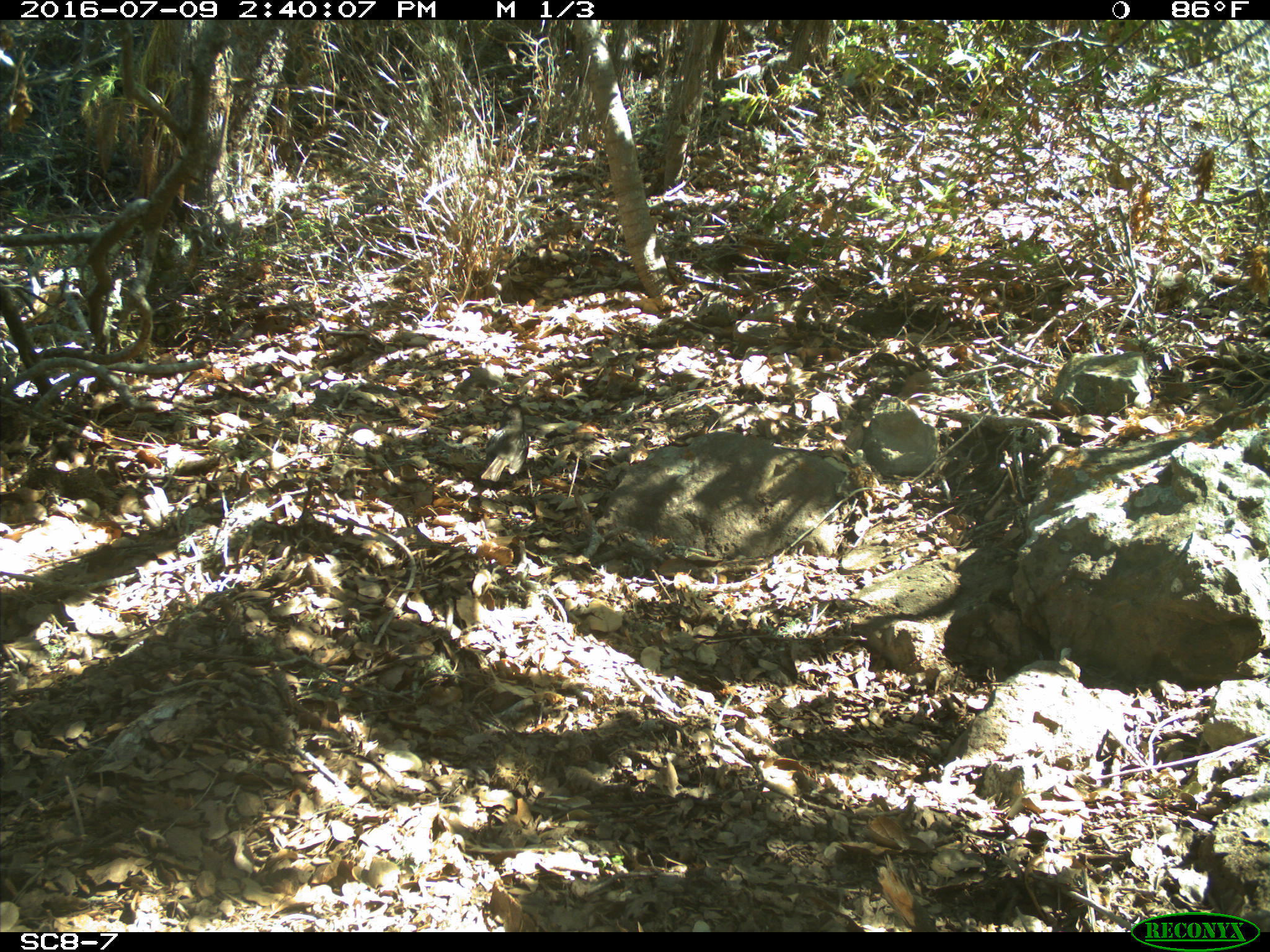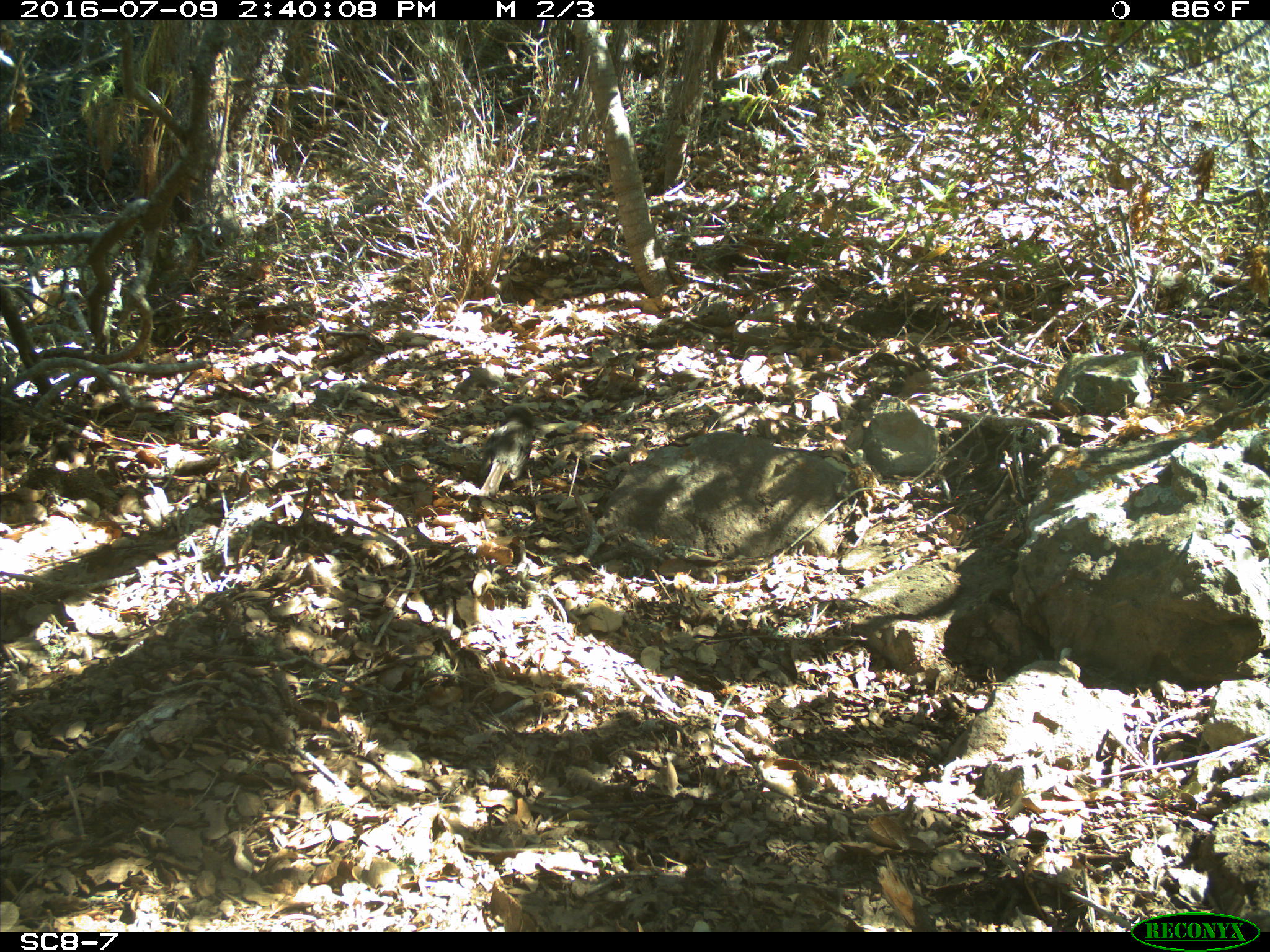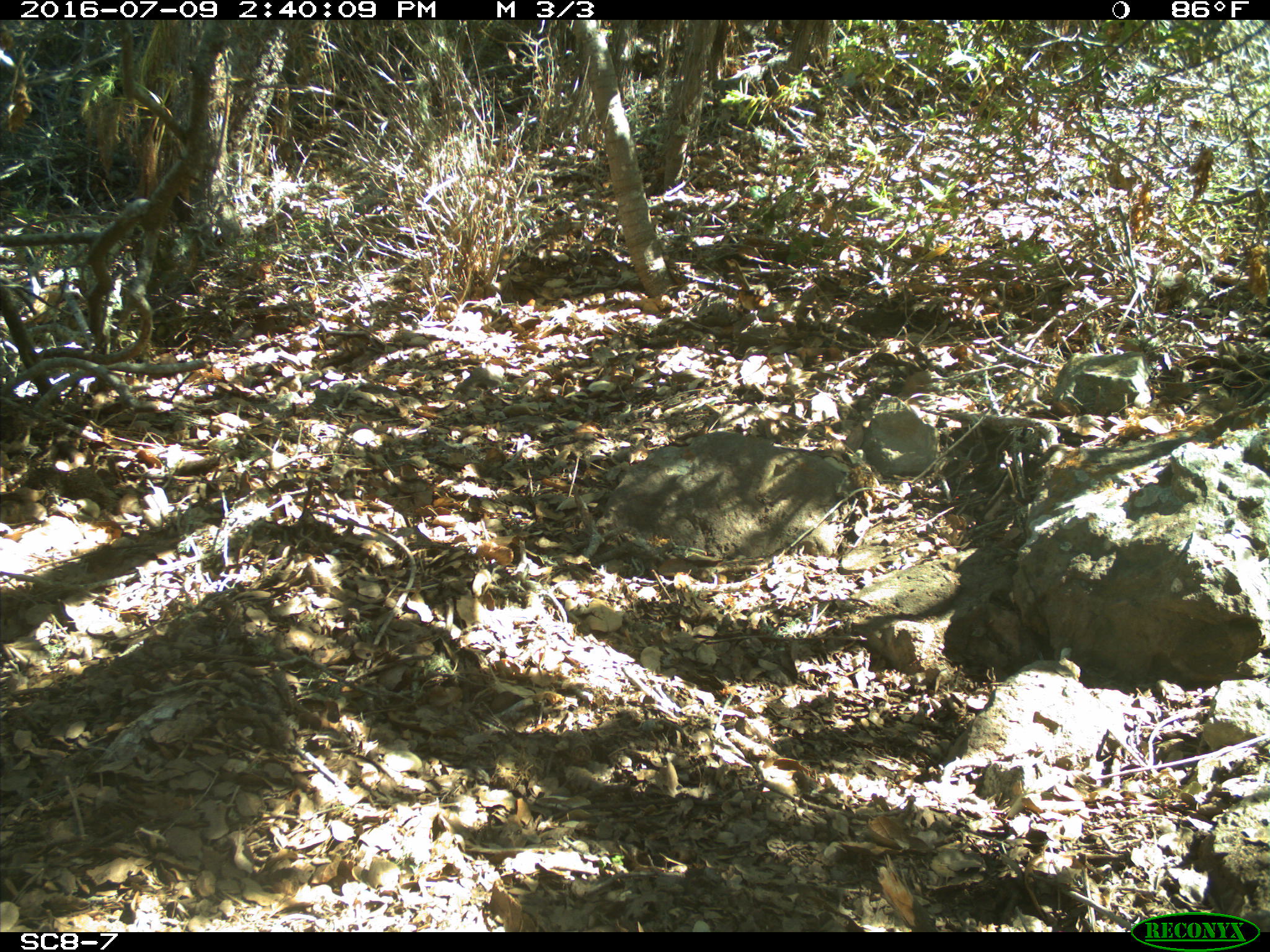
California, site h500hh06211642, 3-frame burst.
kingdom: Animalia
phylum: Chordata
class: Aves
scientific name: Aves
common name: bird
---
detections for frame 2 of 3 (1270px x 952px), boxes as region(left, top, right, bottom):
bird: region(480, 404, 535, 496)